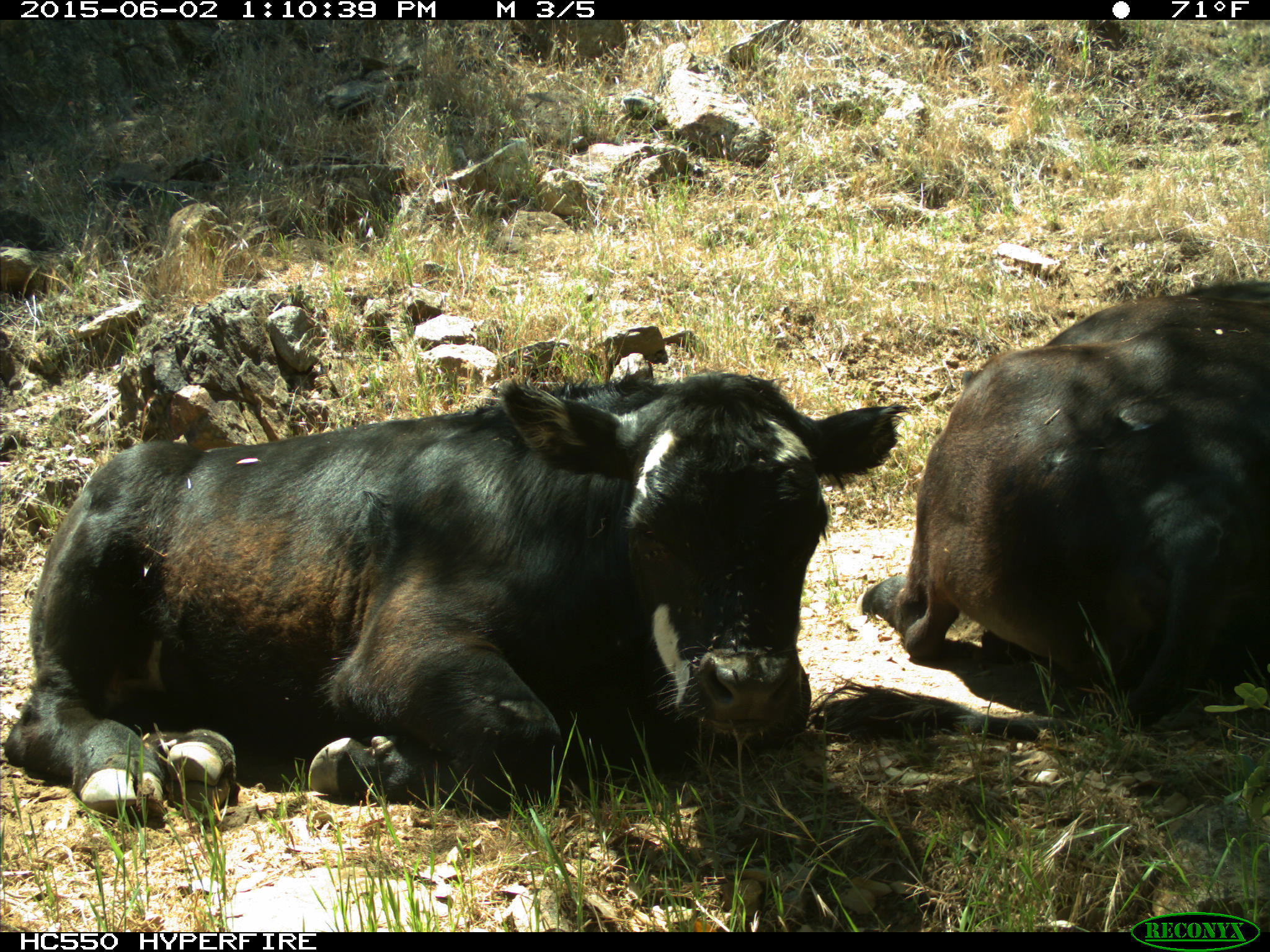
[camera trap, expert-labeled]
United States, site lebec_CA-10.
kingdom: Animalia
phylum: Chordata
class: Mammalia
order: Artiodactyla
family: Bovidae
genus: Bos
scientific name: Bos taurus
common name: domestic cow